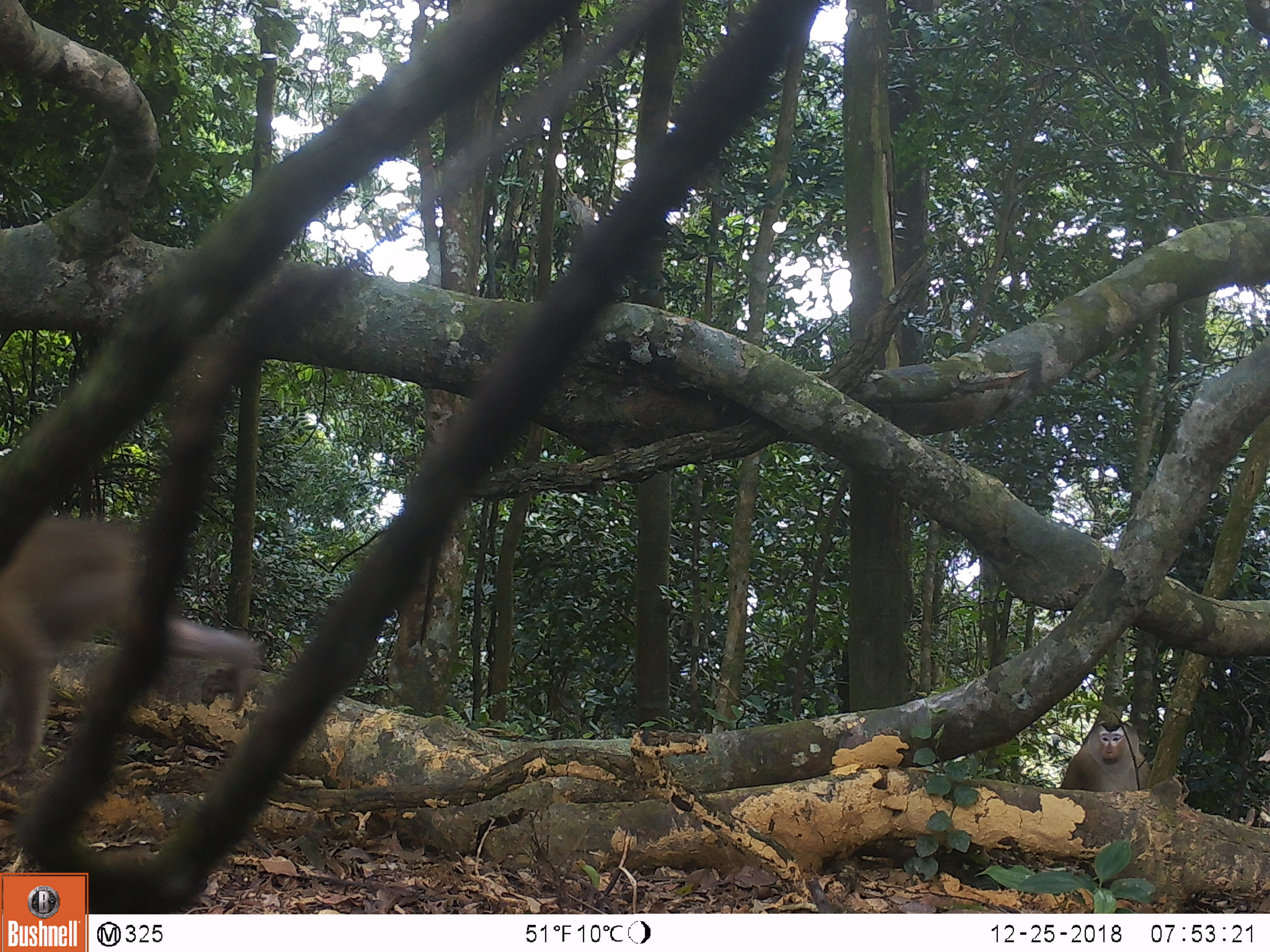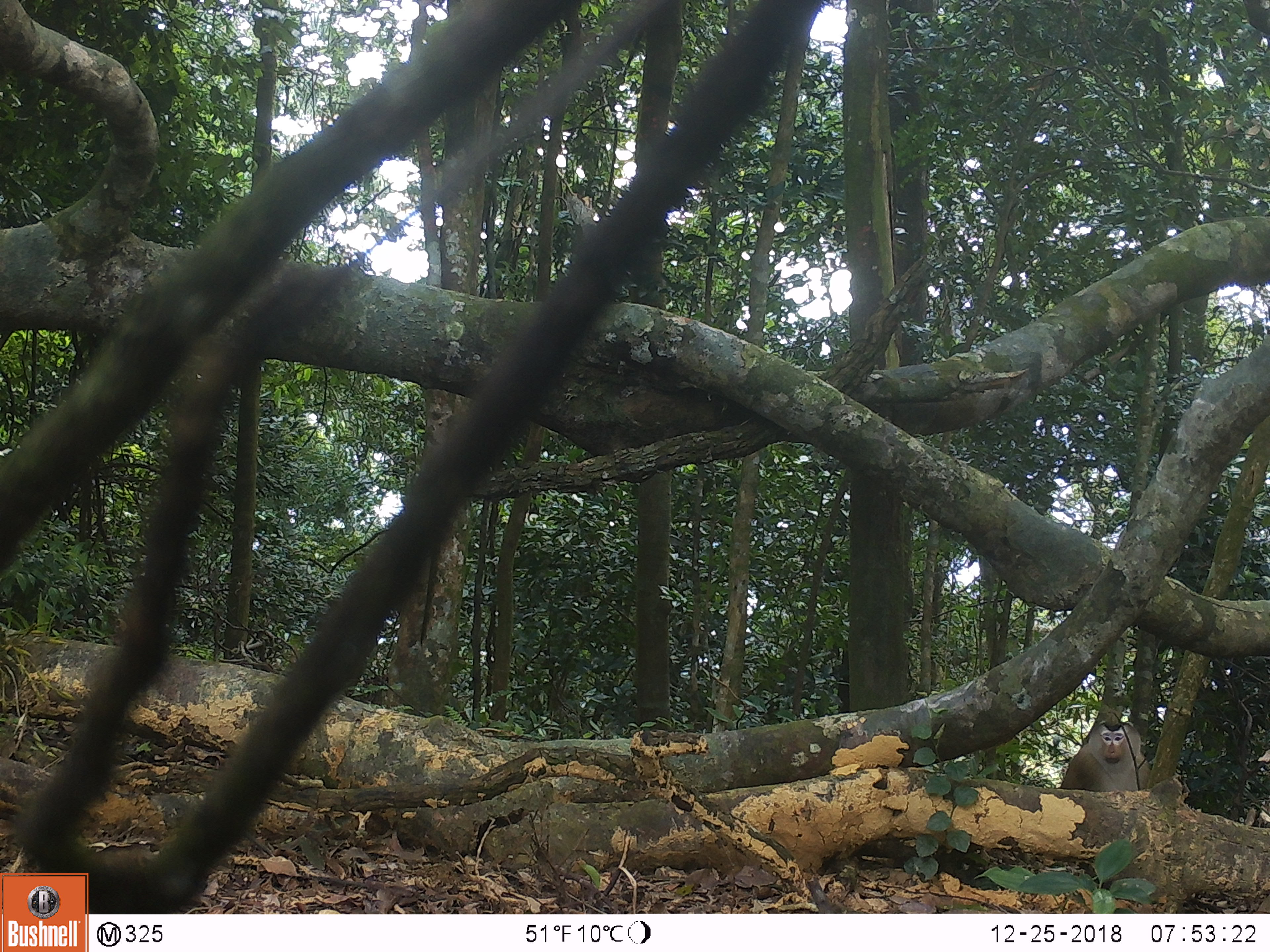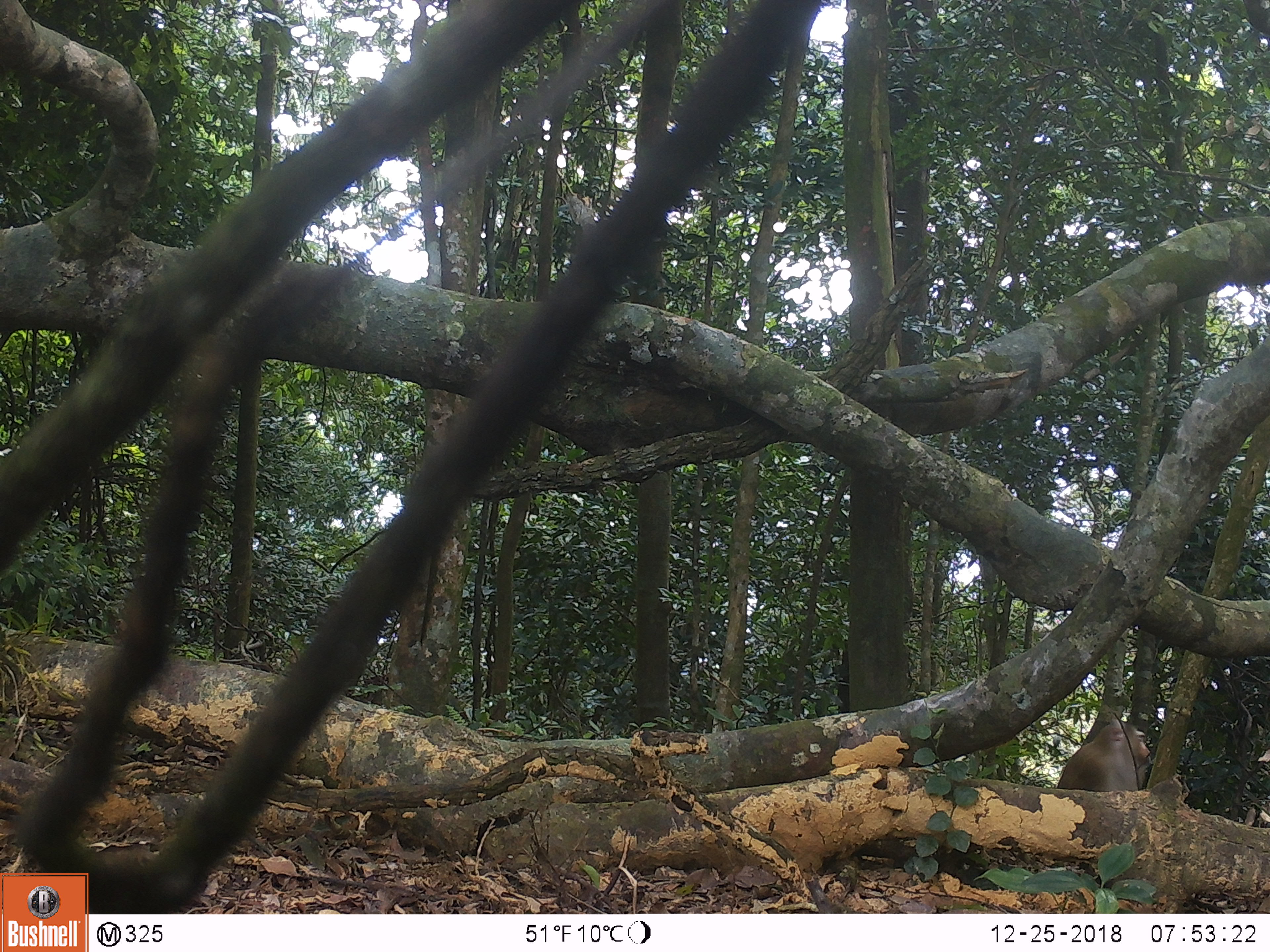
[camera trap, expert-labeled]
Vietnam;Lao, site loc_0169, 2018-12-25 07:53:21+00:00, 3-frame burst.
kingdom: Animalia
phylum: Chordata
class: Mammalia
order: Primates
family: Cercopithecidae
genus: Macaca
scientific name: Macaca nemestrina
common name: pig-tailed macaque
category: pig tailed macaque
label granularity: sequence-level